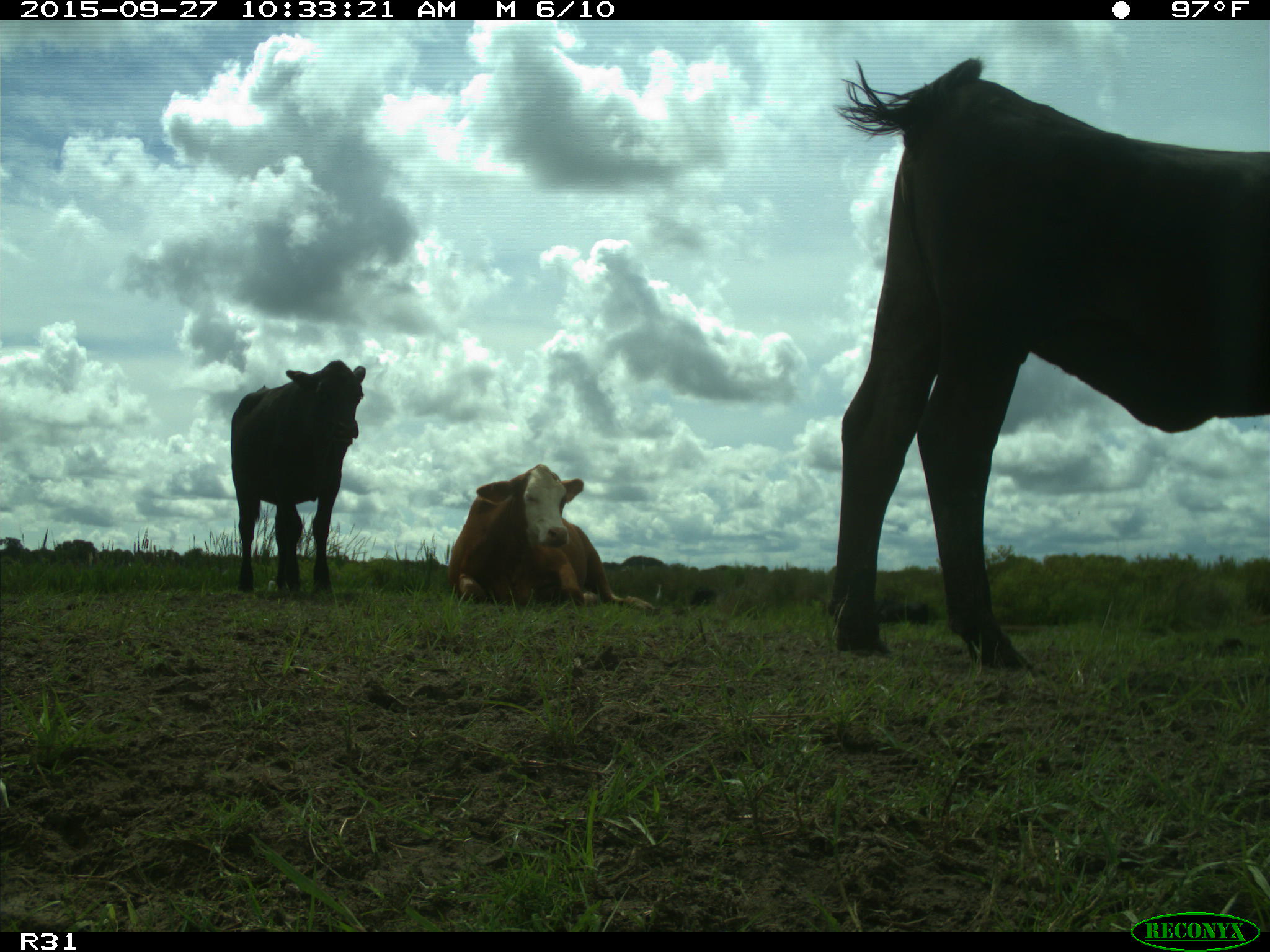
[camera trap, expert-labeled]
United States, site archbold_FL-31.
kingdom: Animalia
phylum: Chordata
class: Mammalia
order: Artiodactyla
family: Bovidae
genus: Bos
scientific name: Bos taurus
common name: domestic cow